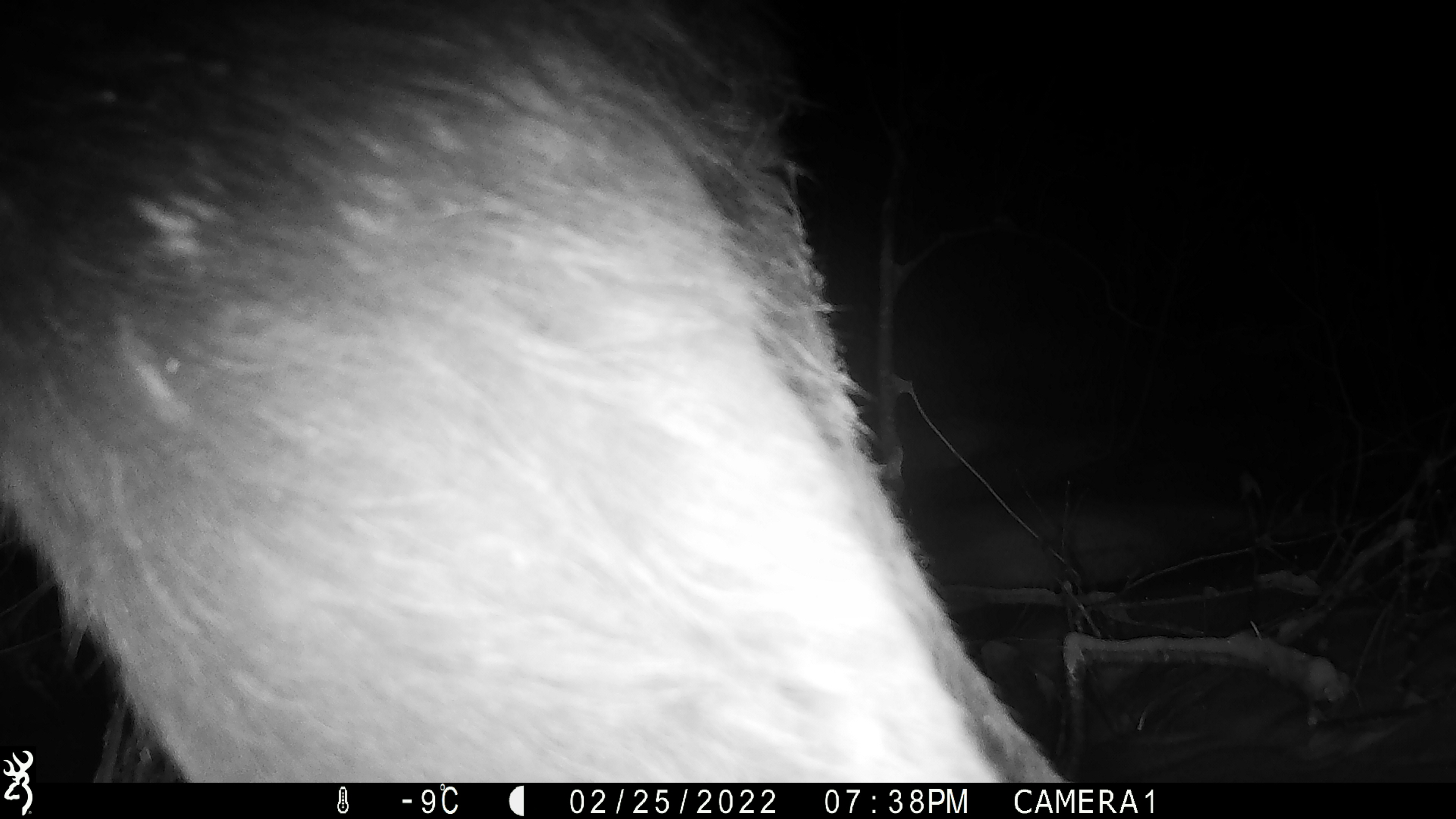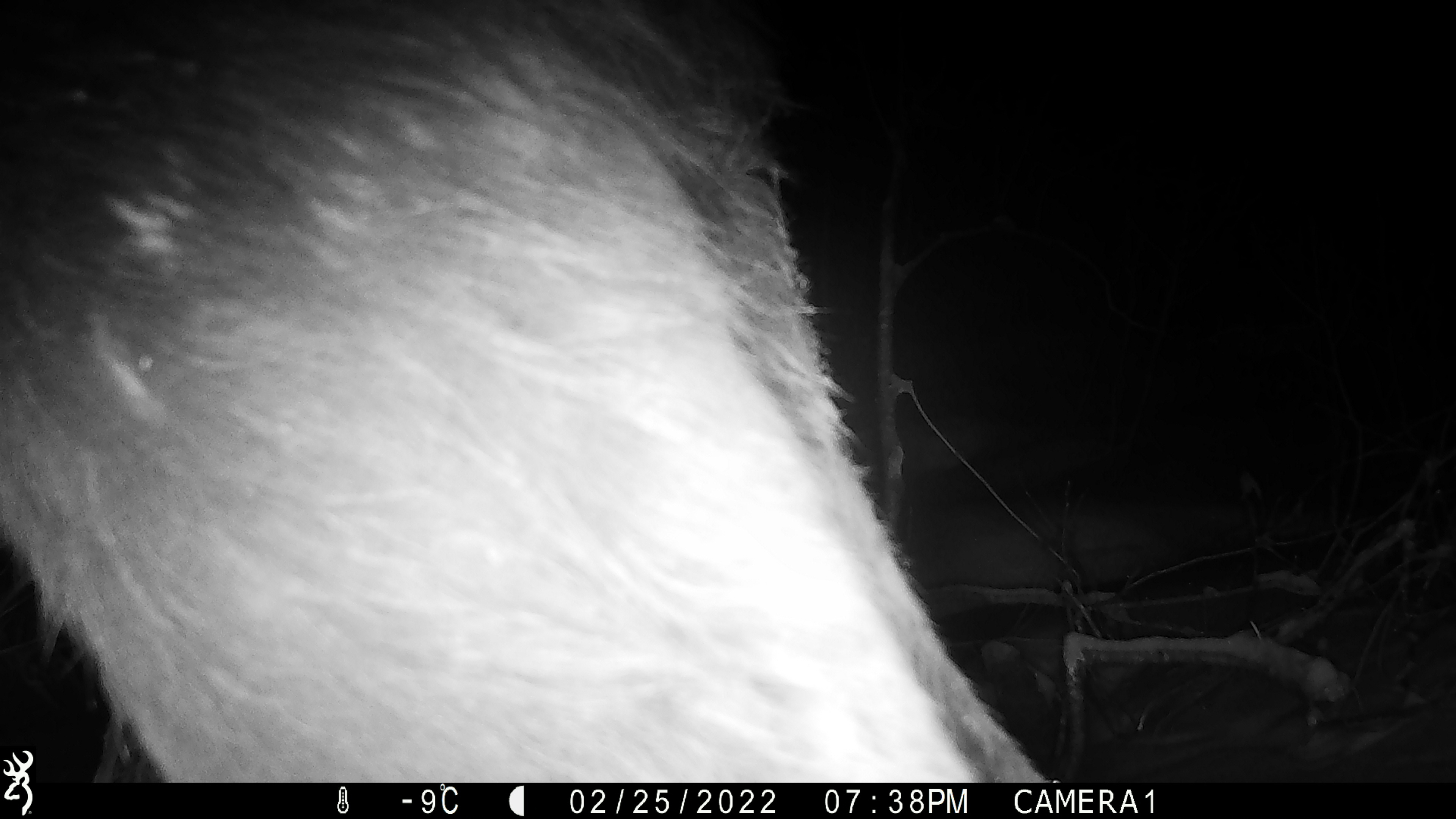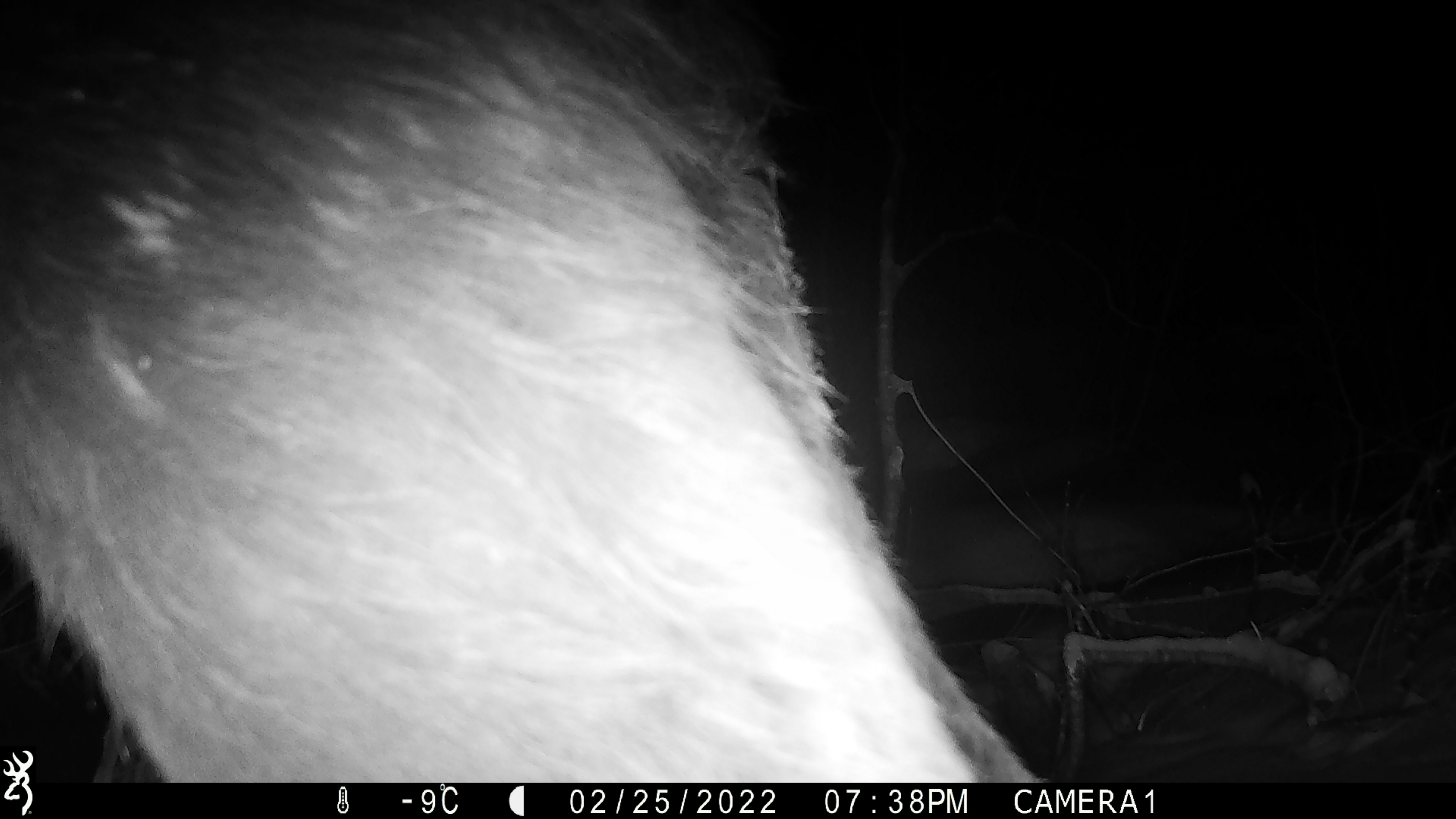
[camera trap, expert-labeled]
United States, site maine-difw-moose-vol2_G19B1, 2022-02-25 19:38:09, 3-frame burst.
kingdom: Animalia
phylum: Chordata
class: Mammalia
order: Artiodactyla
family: Cervidae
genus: Alces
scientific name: Alces alces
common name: moose